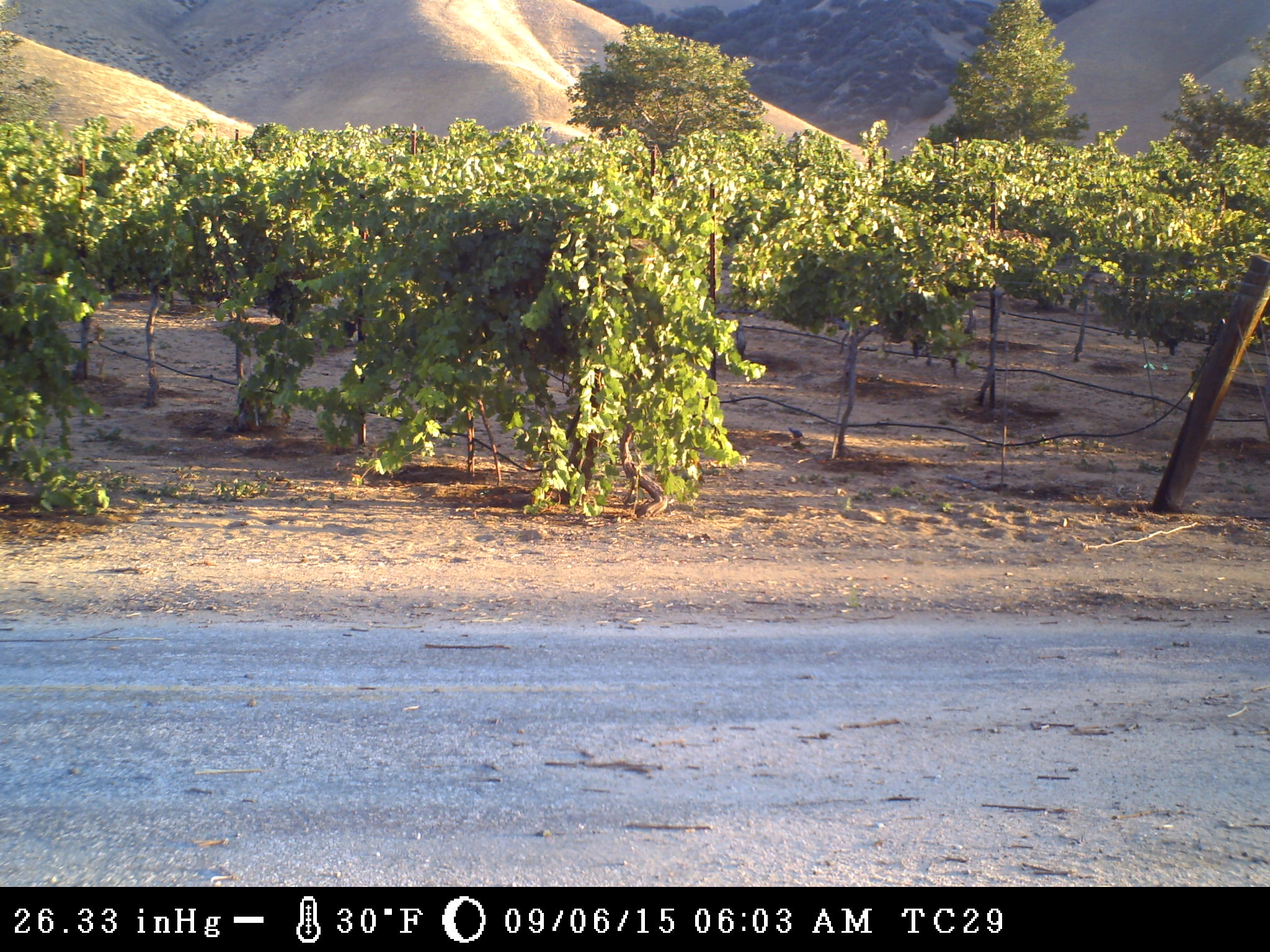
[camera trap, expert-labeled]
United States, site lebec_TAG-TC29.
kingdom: Animalia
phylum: Chordata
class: Aves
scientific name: Aves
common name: birds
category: unidentified bird